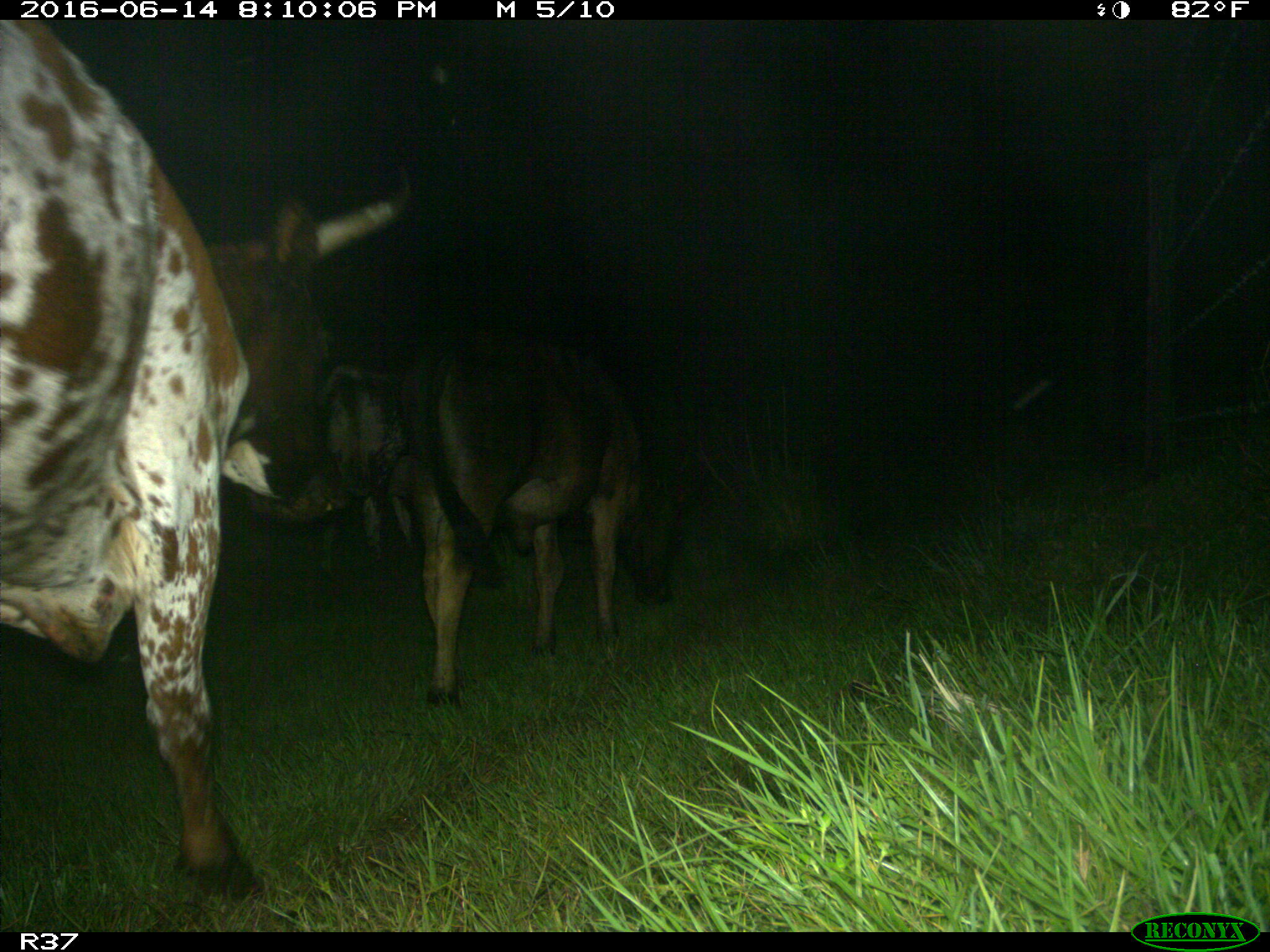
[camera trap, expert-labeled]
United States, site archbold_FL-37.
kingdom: Animalia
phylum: Chordata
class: Mammalia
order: Artiodactyla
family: Bovidae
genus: Bos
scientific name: Bos taurus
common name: domestic cow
Bos taurus (domestic cow).